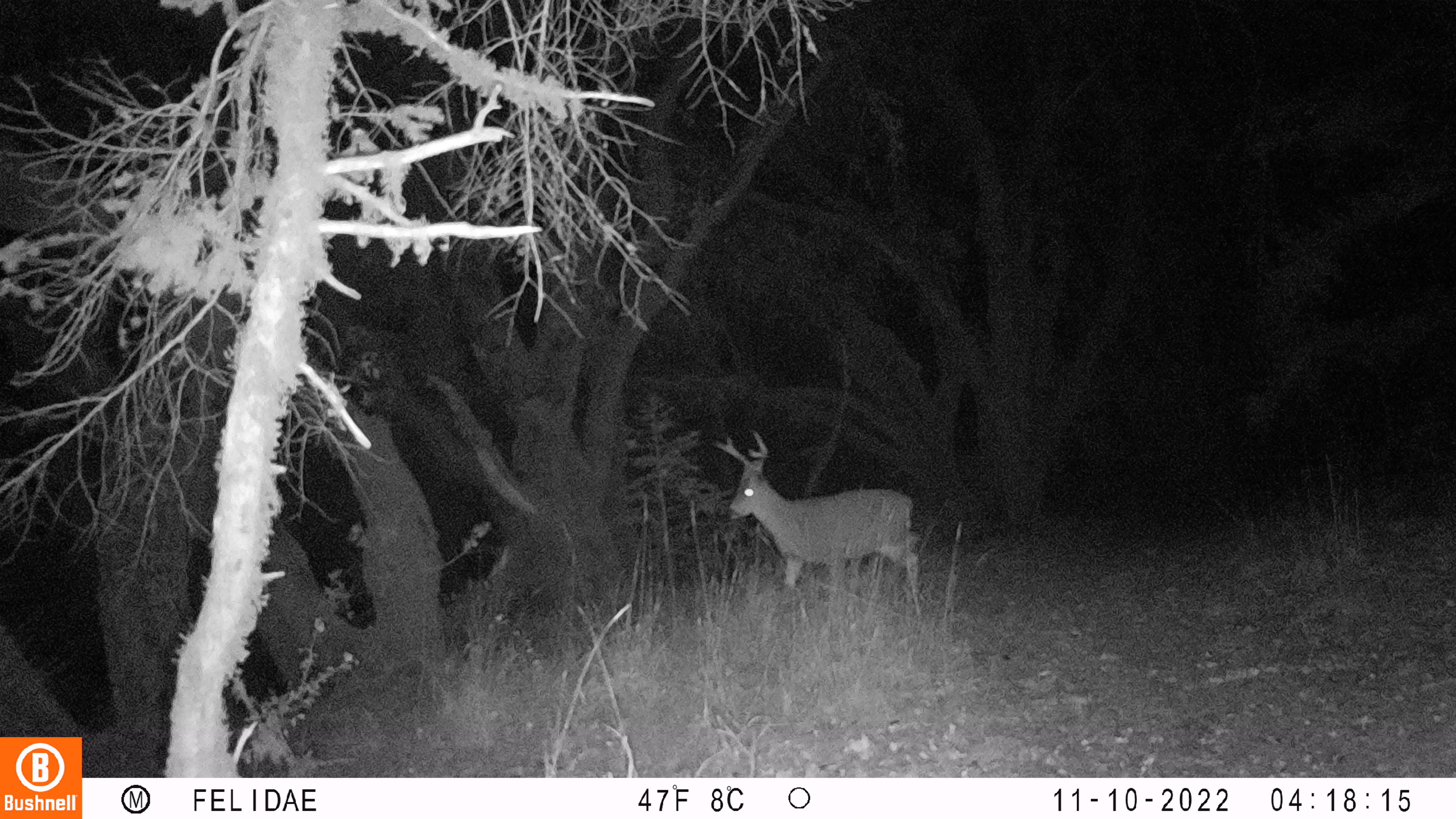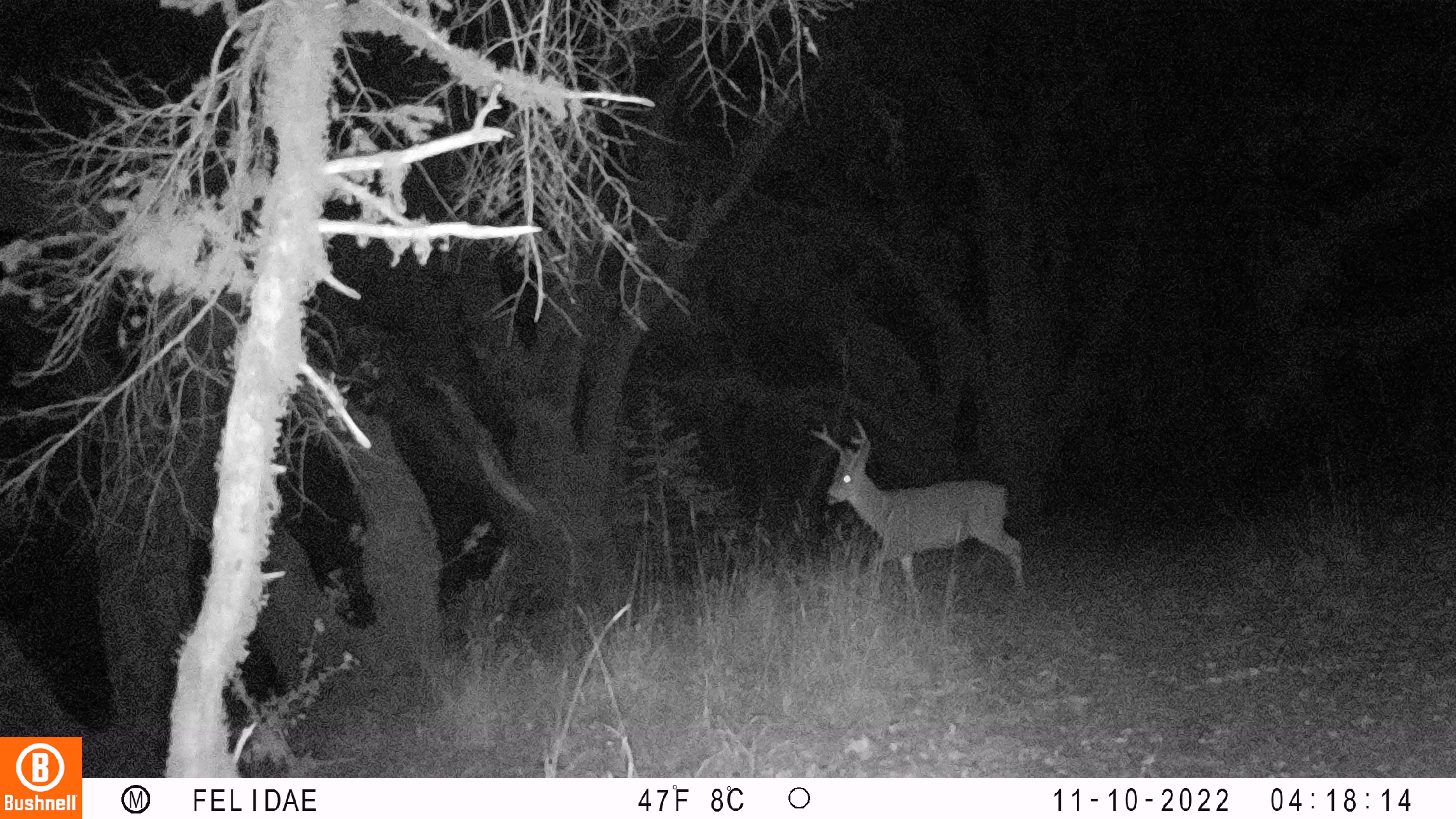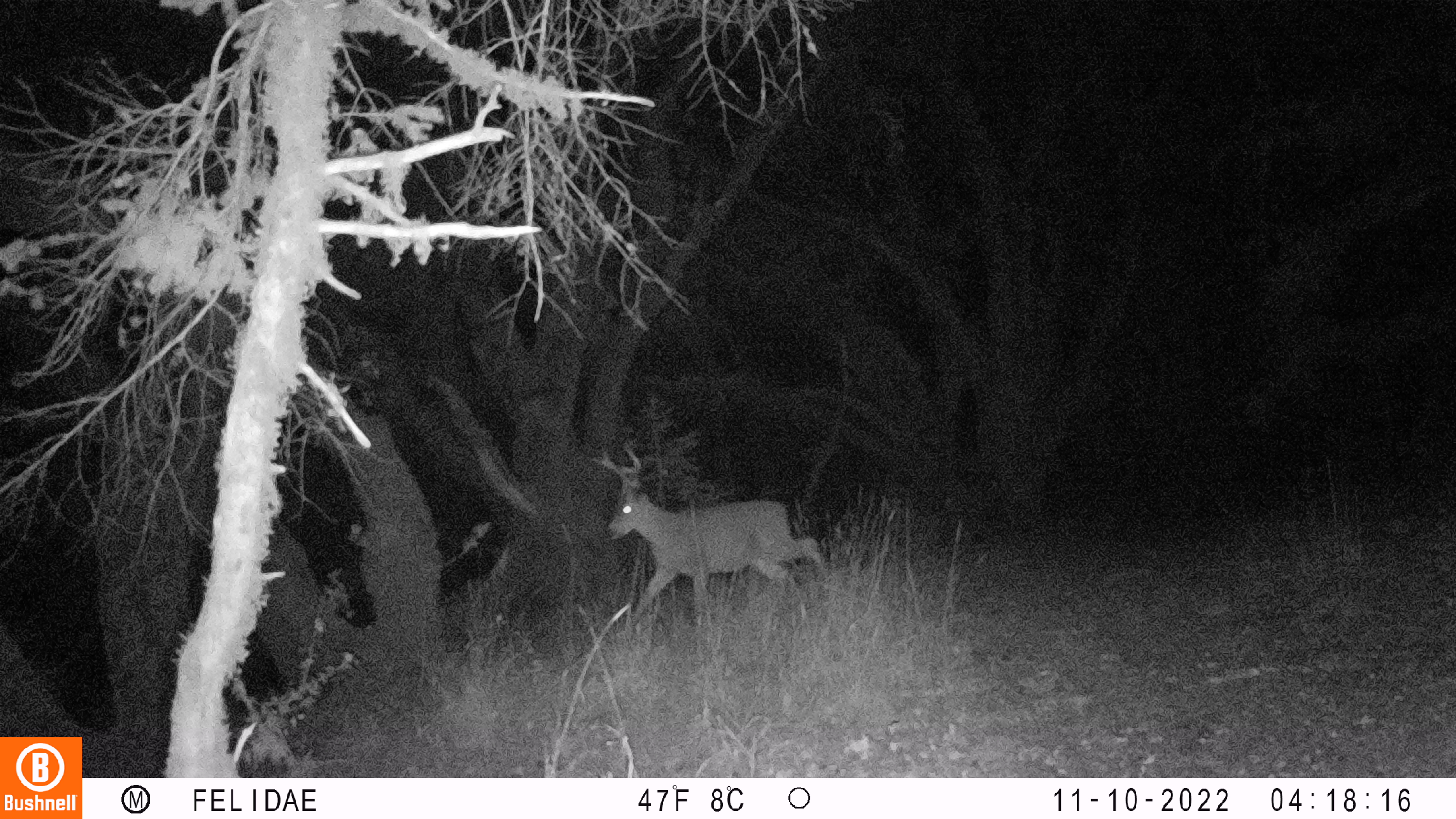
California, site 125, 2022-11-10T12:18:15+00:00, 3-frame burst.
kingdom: Animalia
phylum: Chordata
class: Mammalia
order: Artiodactyla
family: Cervidae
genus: Odocoileus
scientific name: Odocoileus hemionus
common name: mule deer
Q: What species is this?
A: Mule deer (Odocoileus hemionus).